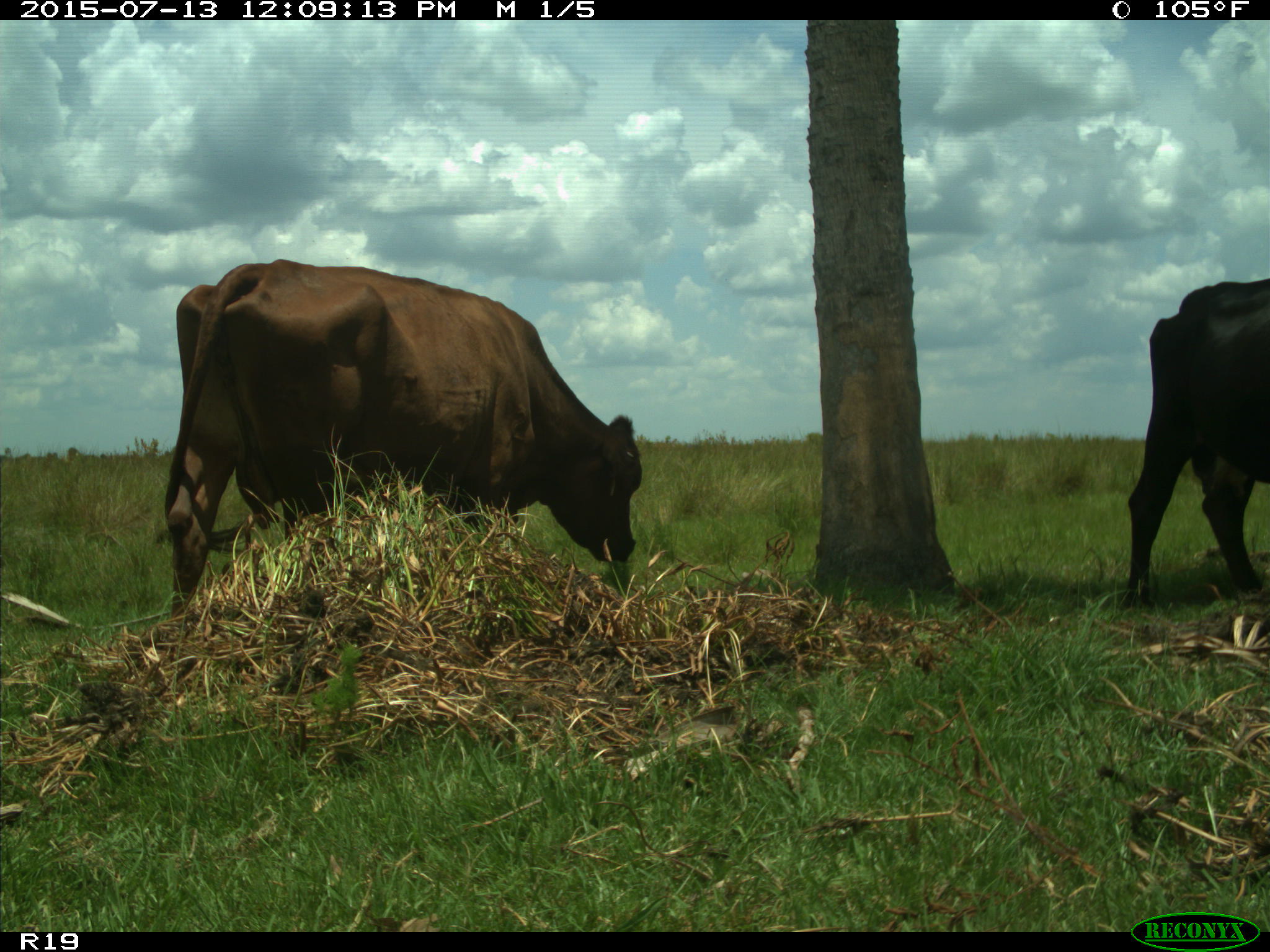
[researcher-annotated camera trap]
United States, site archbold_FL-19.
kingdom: Animalia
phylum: Chordata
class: Mammalia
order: Artiodactyla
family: Bovidae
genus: Bos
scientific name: Bos taurus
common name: domestic cow